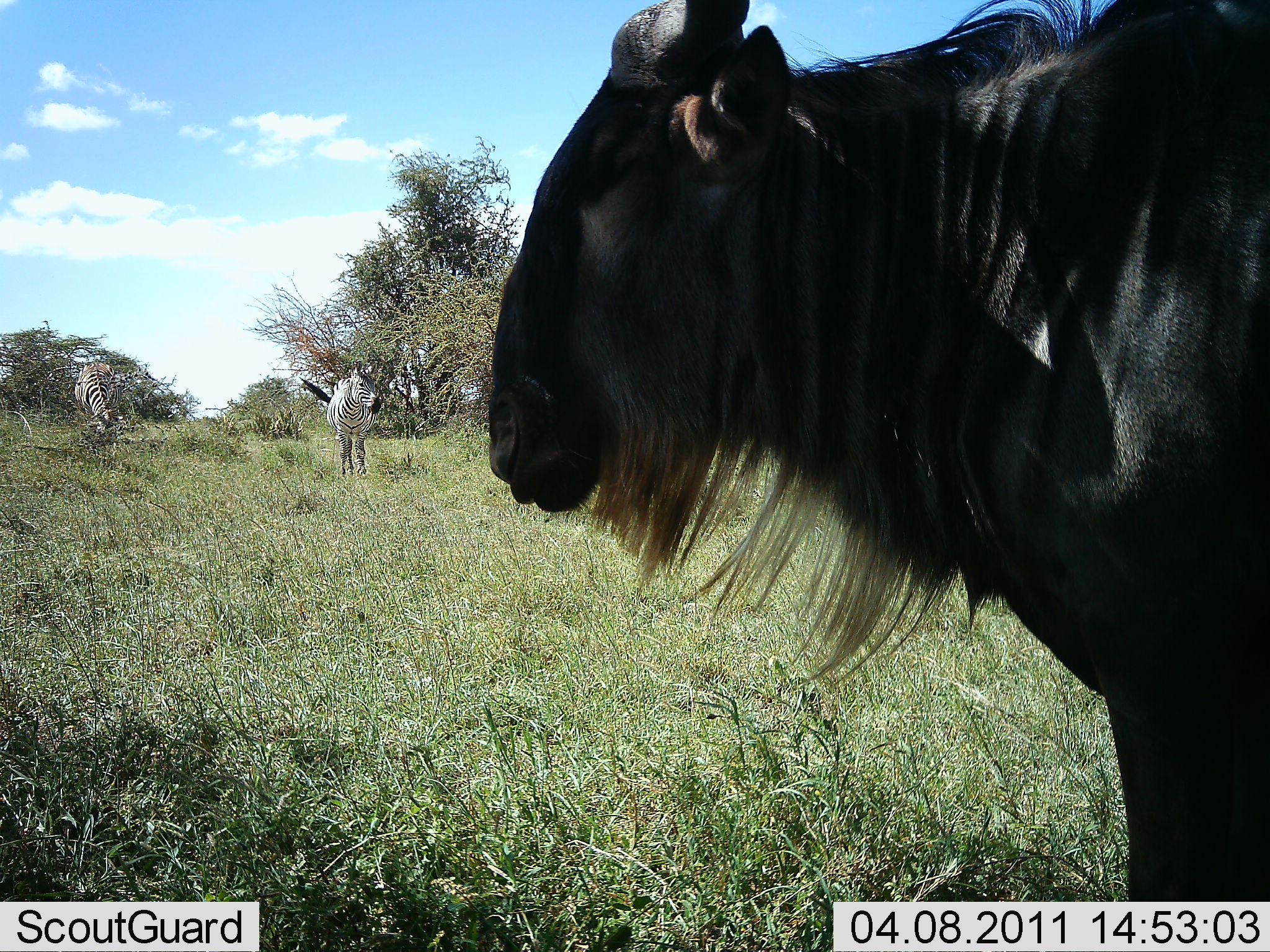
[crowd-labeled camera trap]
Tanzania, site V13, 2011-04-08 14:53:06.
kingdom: Animalia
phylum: Chordata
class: Mammalia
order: Artiodactyla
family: Bovidae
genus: Connochaetes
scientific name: Connochaetes taurinus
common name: blue wildebeest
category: wildebeest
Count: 1.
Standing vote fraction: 100%.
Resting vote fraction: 0%.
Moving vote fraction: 8%.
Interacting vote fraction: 0%.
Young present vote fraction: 0%.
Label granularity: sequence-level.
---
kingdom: Animalia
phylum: Chordata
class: Mammalia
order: Perissodactyla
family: Equidae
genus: Equus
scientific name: Equus quagga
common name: plains zebra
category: zebra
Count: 2.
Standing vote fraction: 100%.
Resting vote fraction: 0%.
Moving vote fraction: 0%.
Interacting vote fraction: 0%.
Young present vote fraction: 0%.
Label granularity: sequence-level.